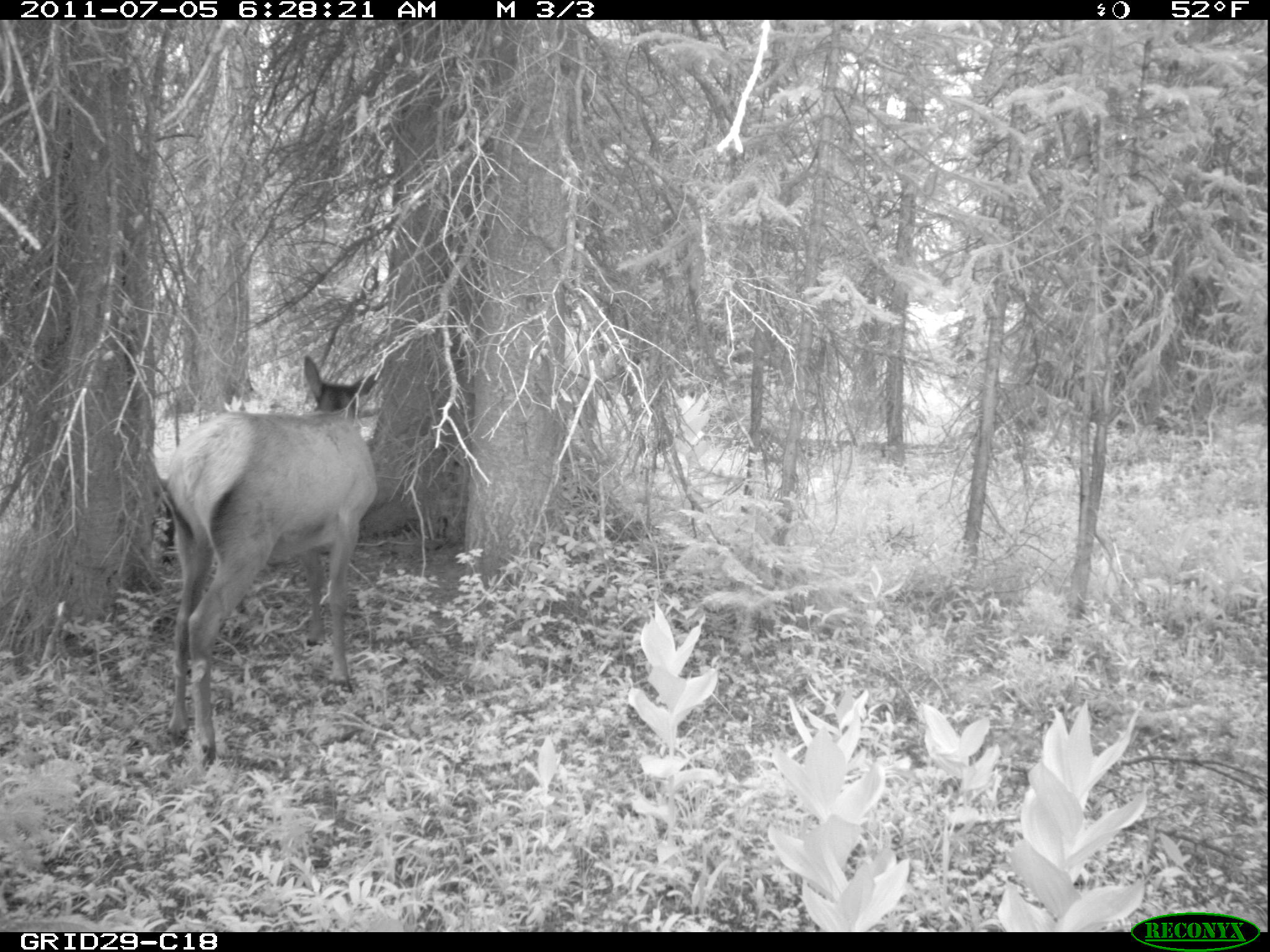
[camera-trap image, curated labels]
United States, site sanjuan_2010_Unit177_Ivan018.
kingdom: Animalia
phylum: Chordata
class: Mammalia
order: Artiodactyla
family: Cervidae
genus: Cervus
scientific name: Cervus elaphus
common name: red deer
Cervus elaphus (red deer).